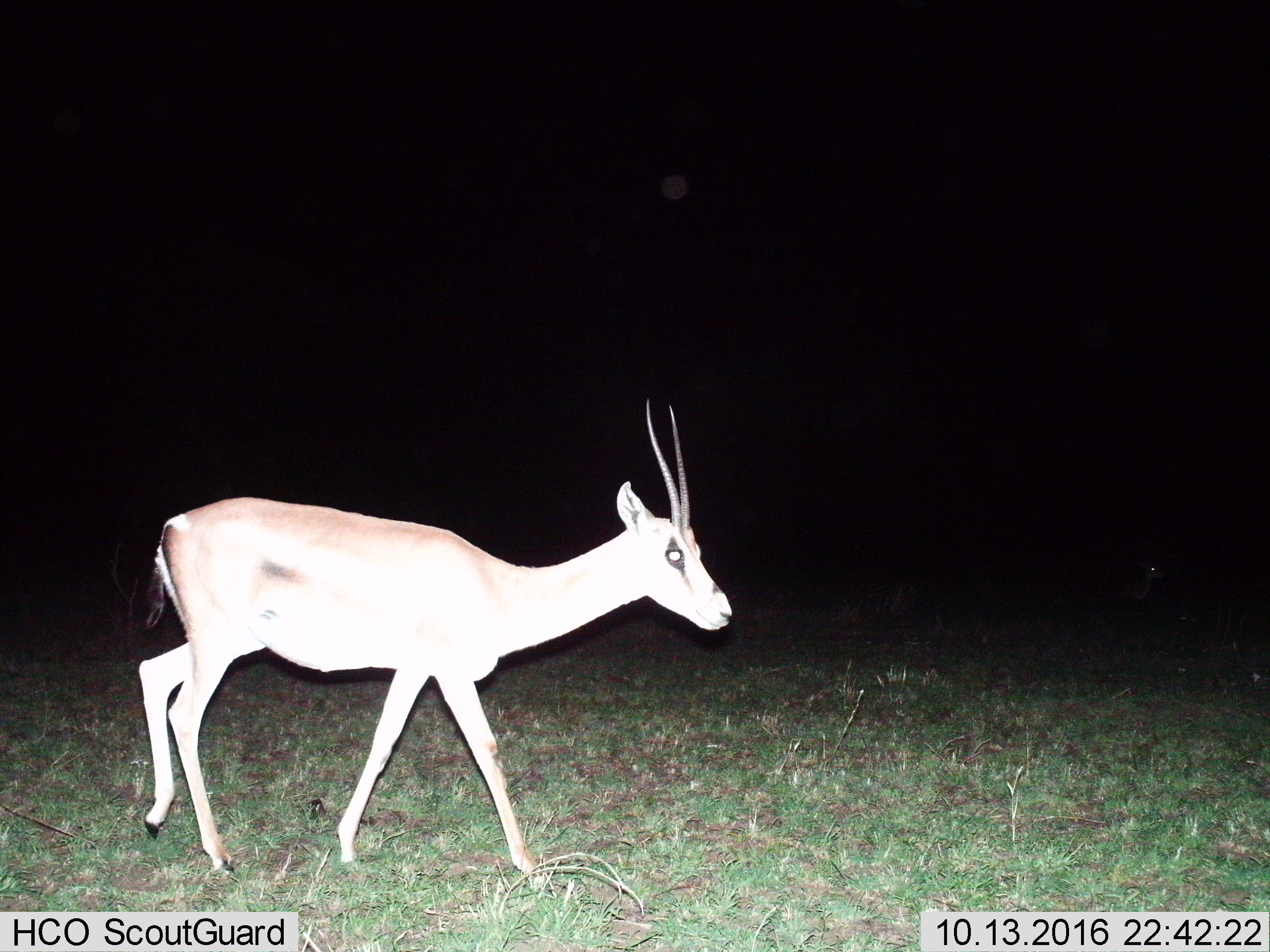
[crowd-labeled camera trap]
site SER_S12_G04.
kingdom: Animalia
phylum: Chordata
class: Mammalia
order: Artiodactyla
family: Bovidae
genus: Eudorcas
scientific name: Eudorcas thomsonii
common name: thomson's gazelle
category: gazellethomsons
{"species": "gazellethomsons (thomson's gazelle) (Eudorcas thomsonii)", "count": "1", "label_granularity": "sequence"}